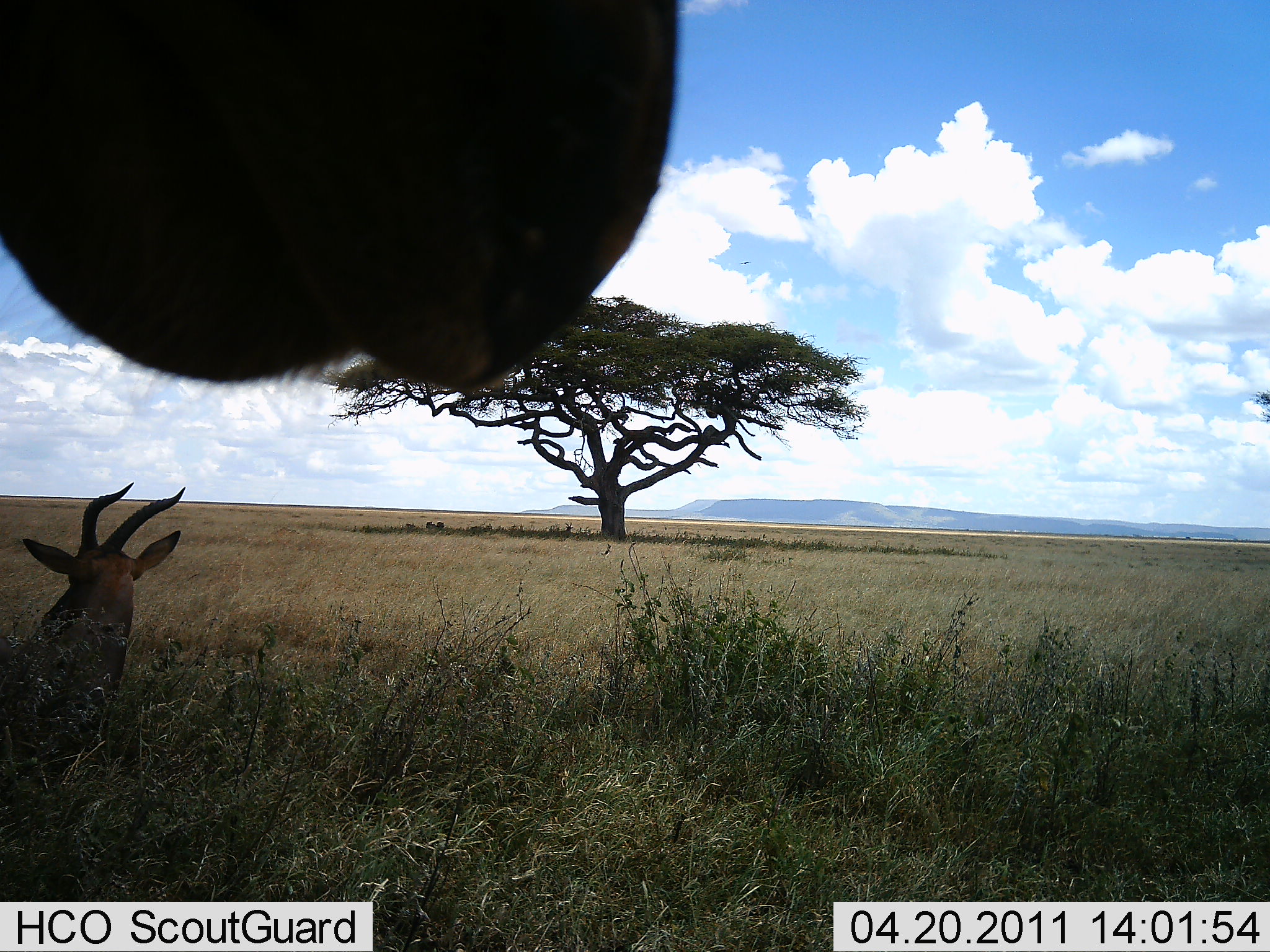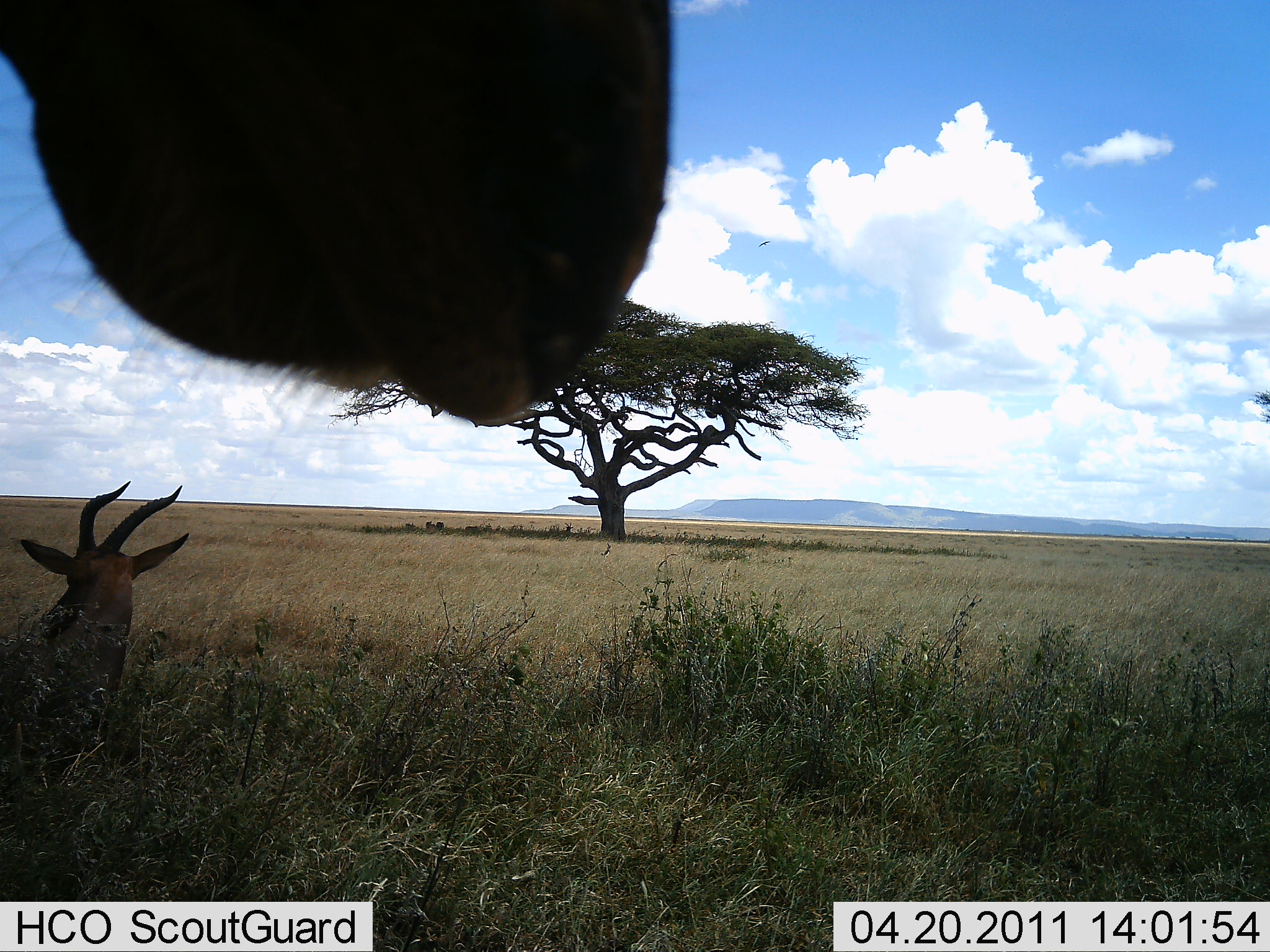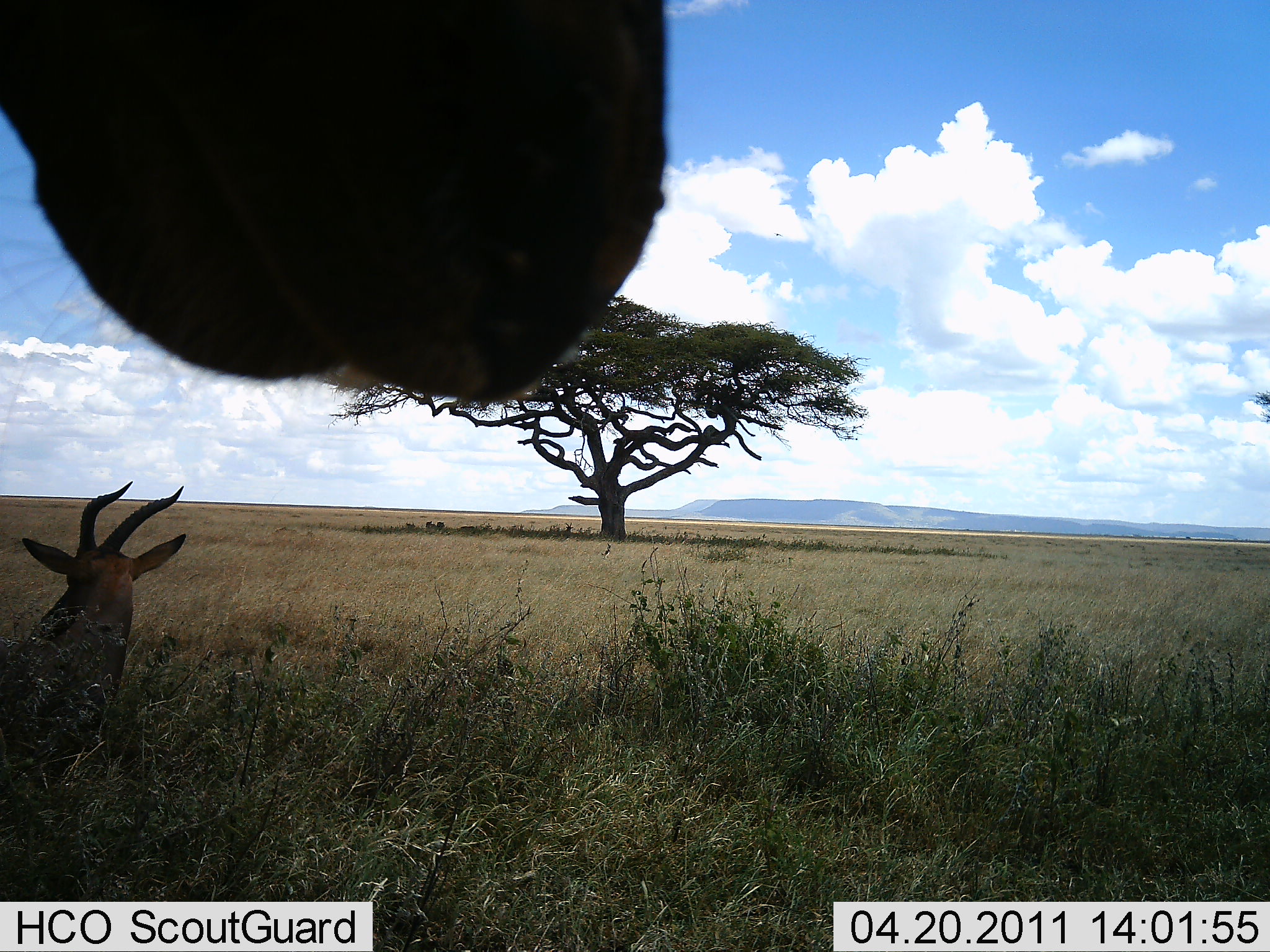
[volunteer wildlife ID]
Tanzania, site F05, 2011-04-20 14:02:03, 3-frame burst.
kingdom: Animalia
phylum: Chordata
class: Mammalia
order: Artiodactyla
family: Bovidae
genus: Damaliscus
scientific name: Damaliscus lunatus jimela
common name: topi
Topi (Damaliscus lunatus jimela), count 2. Behavior (volunteer vote fractions): standing 12%, resting 88%, moving 0%, interacting 12%. Young present (vote fraction): 0%. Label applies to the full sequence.